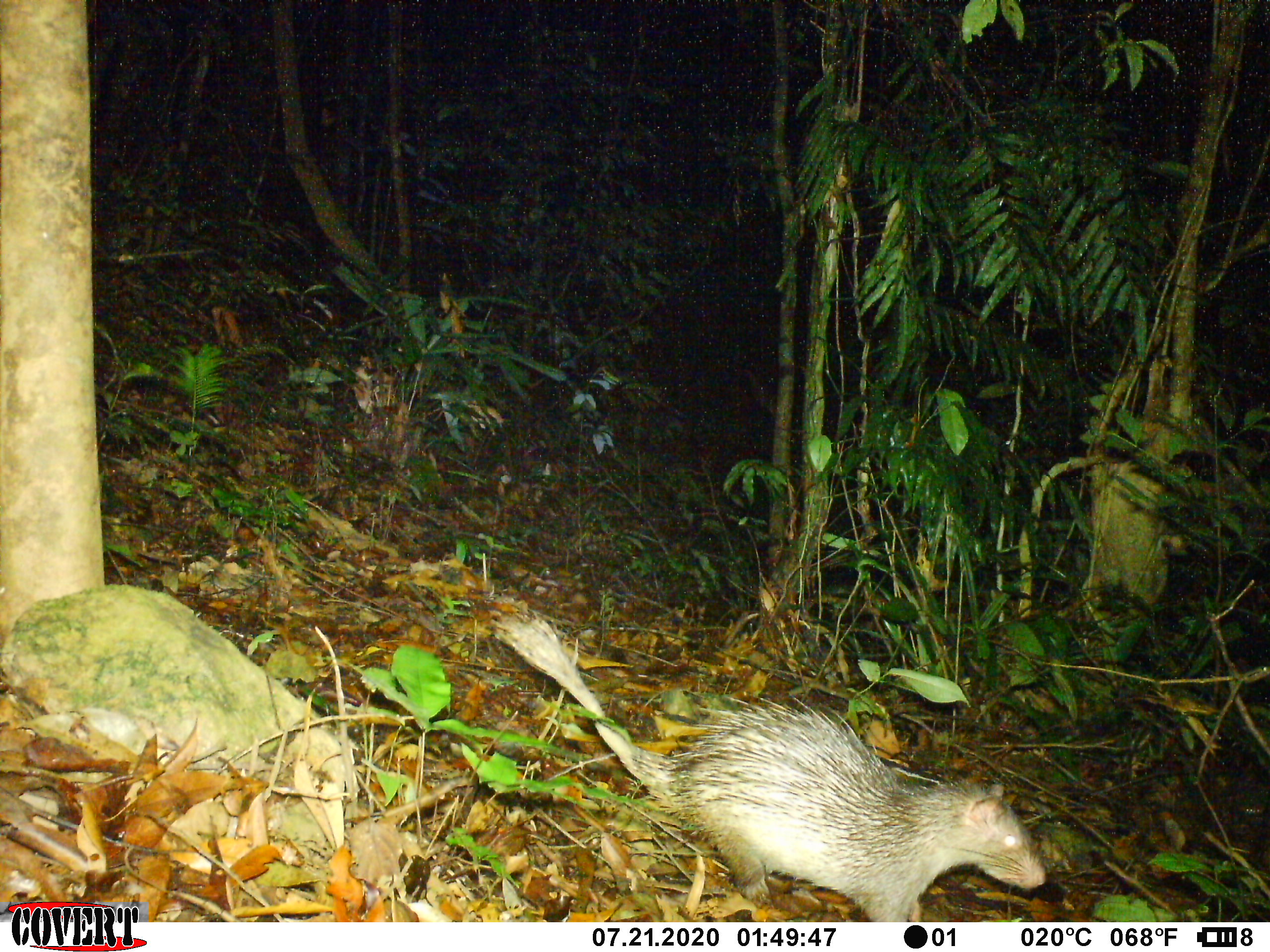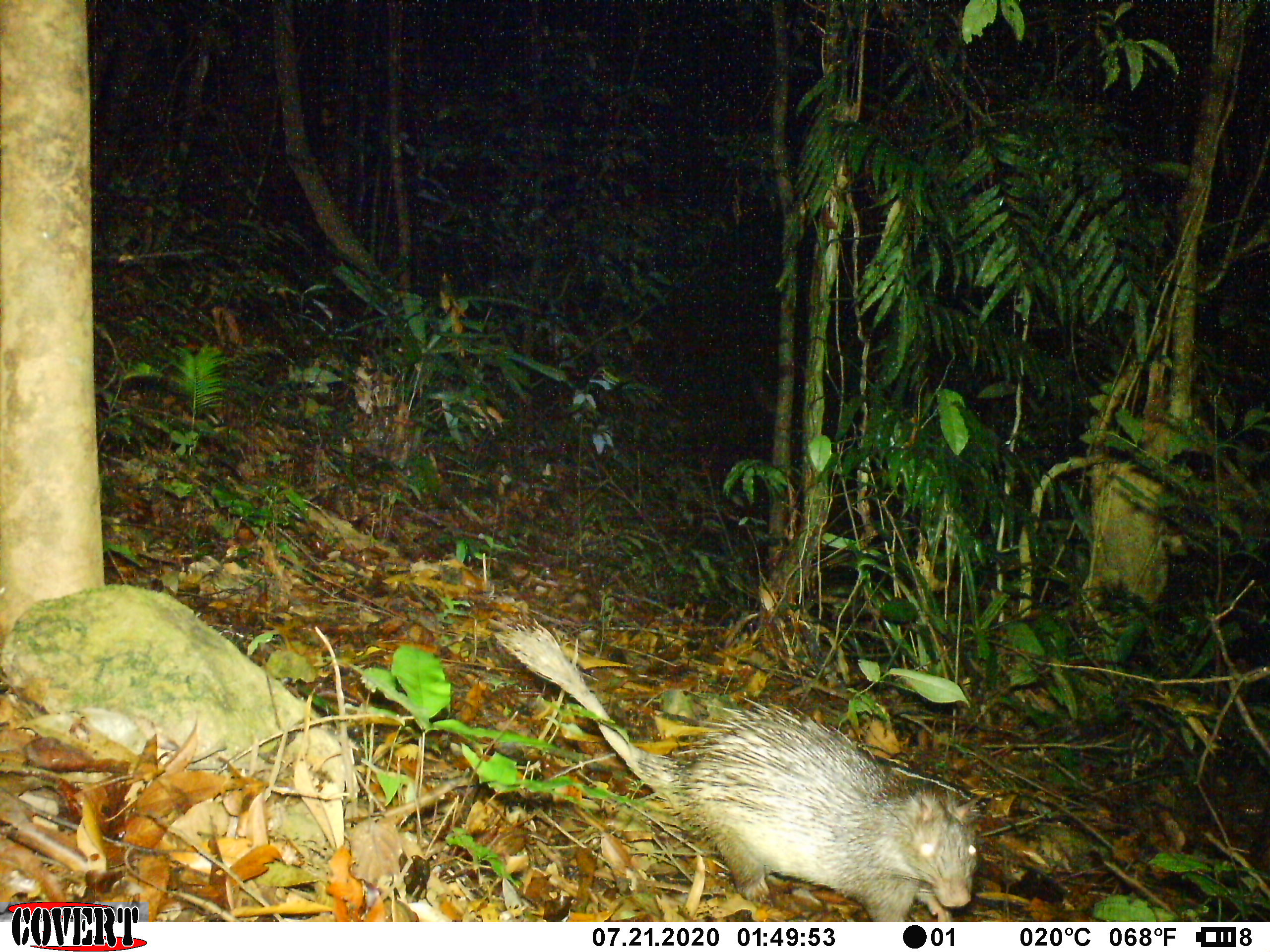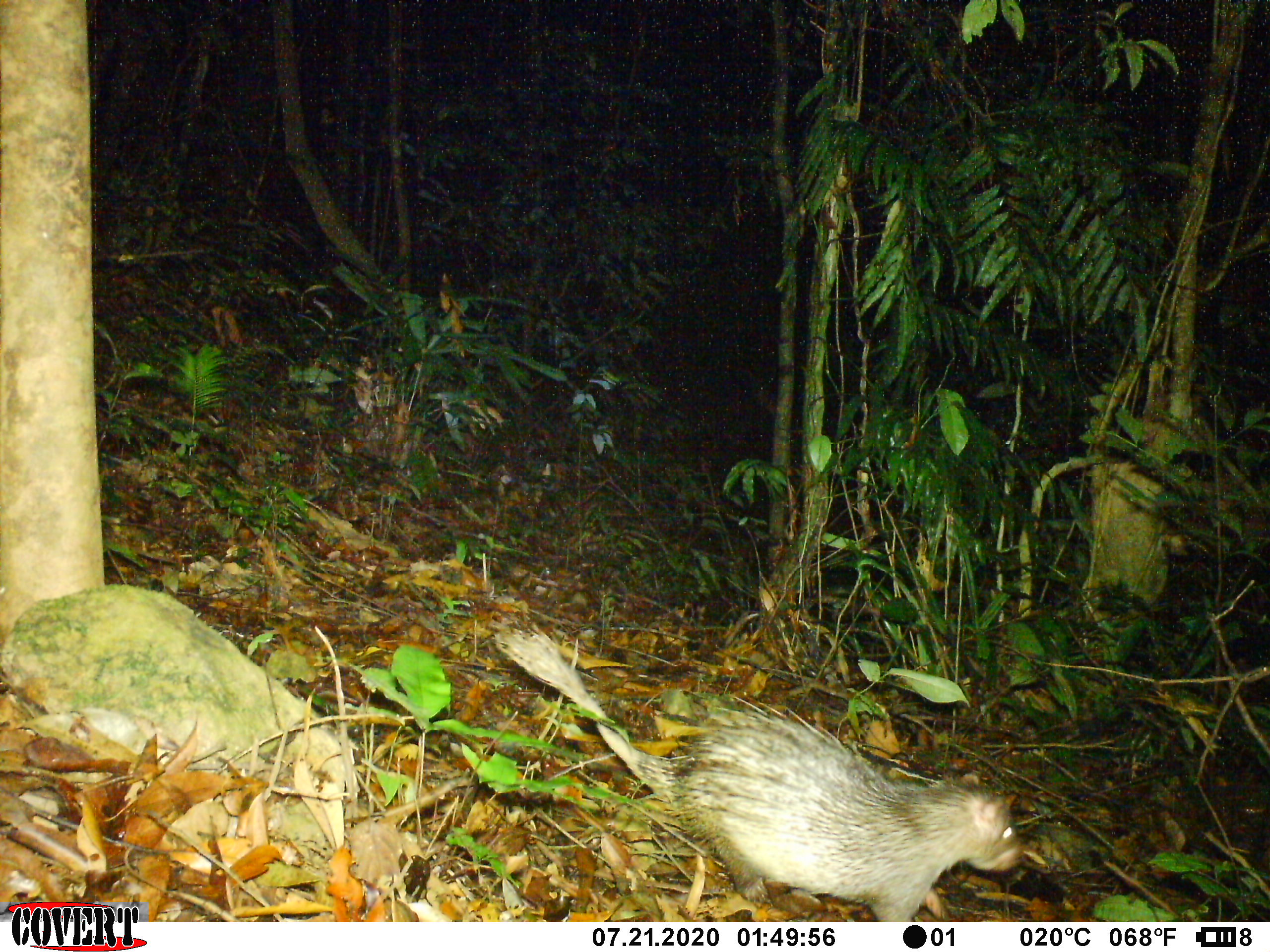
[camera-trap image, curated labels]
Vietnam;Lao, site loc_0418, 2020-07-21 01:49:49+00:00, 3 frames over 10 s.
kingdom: Animalia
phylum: Chordata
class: Mammalia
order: Rodentia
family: Hystricidae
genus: Atherurus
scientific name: Atherurus macrourus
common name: asiatic brush-tailed porcupine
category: asiatic brush tailed porcupine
Asiatic brush tailed porcupine (asiatic brush-tailed porcupine) (Atherurus macrourus). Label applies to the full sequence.